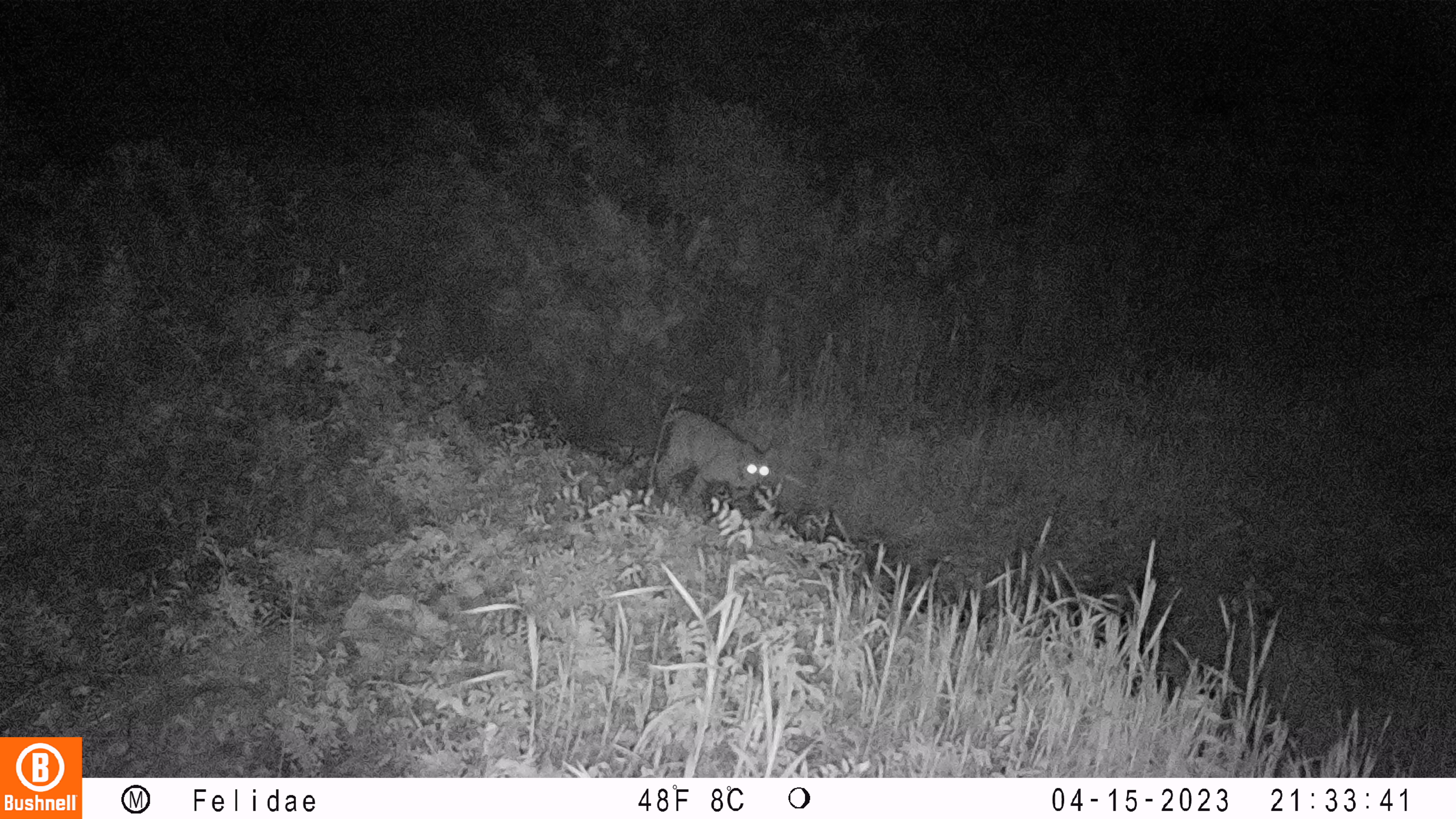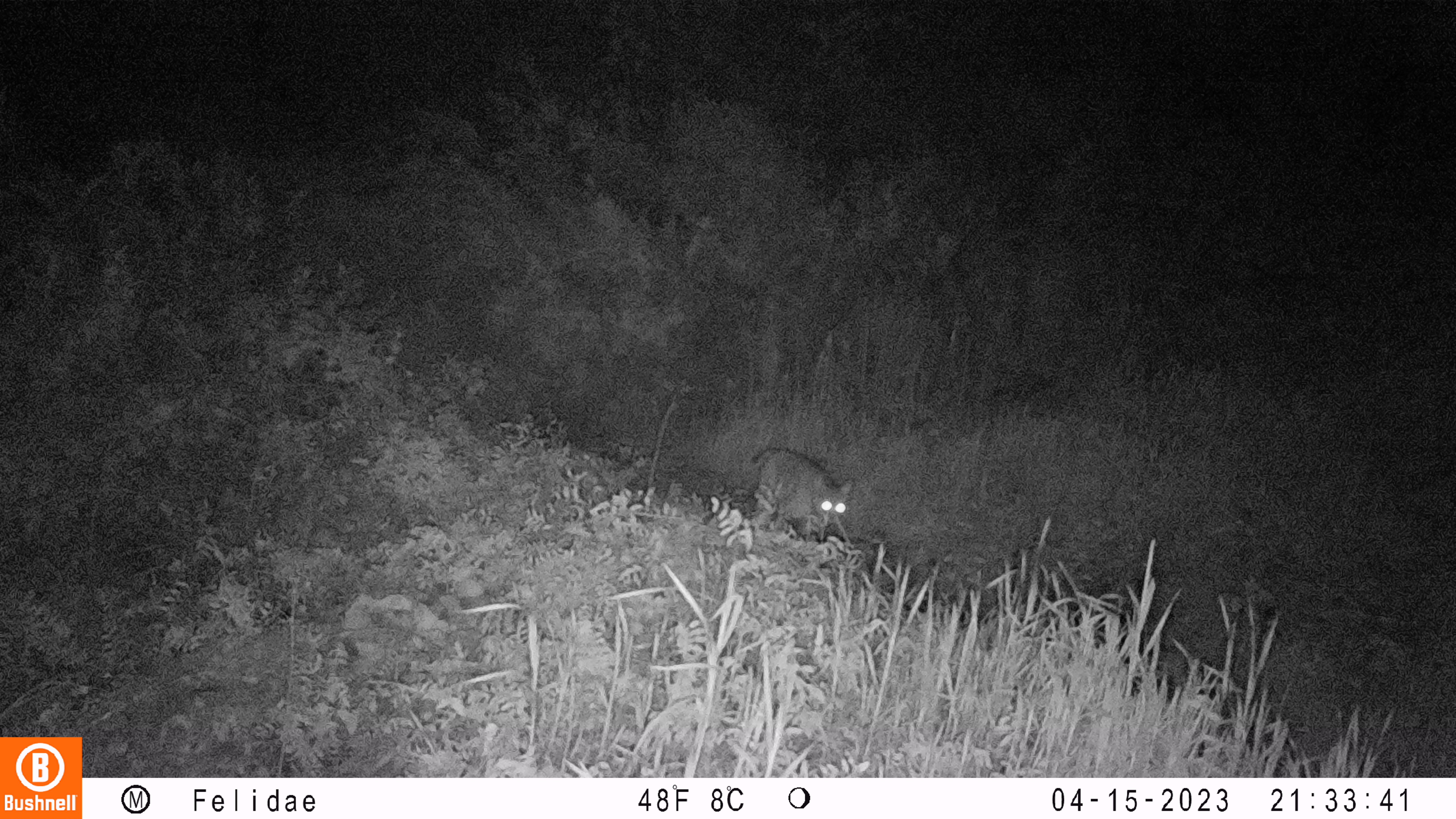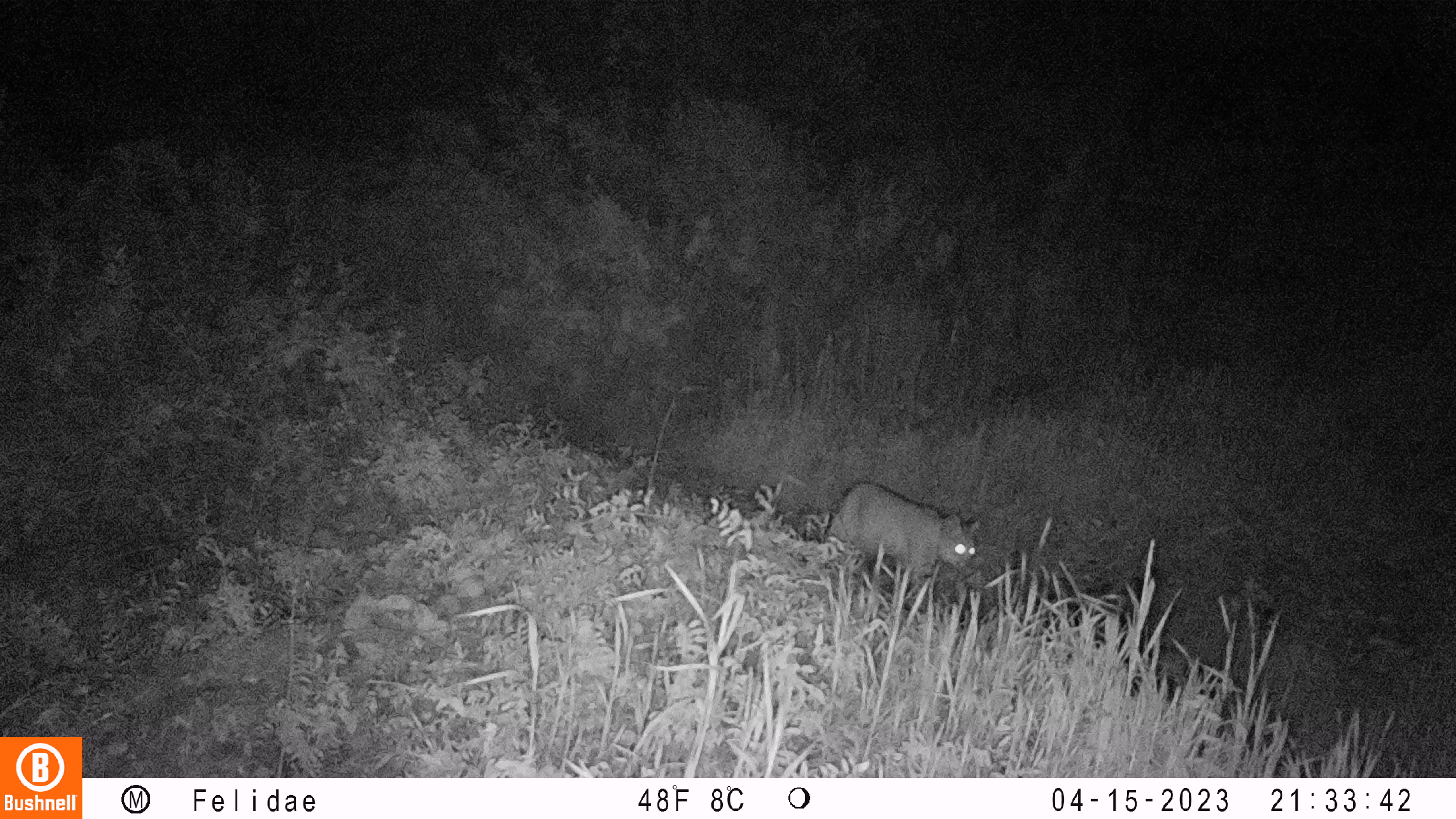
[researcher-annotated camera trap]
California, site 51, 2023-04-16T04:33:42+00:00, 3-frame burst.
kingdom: Animalia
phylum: Chordata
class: Mammalia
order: Carnivora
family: Felidae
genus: Lynx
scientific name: Lynx rufus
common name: bobcat